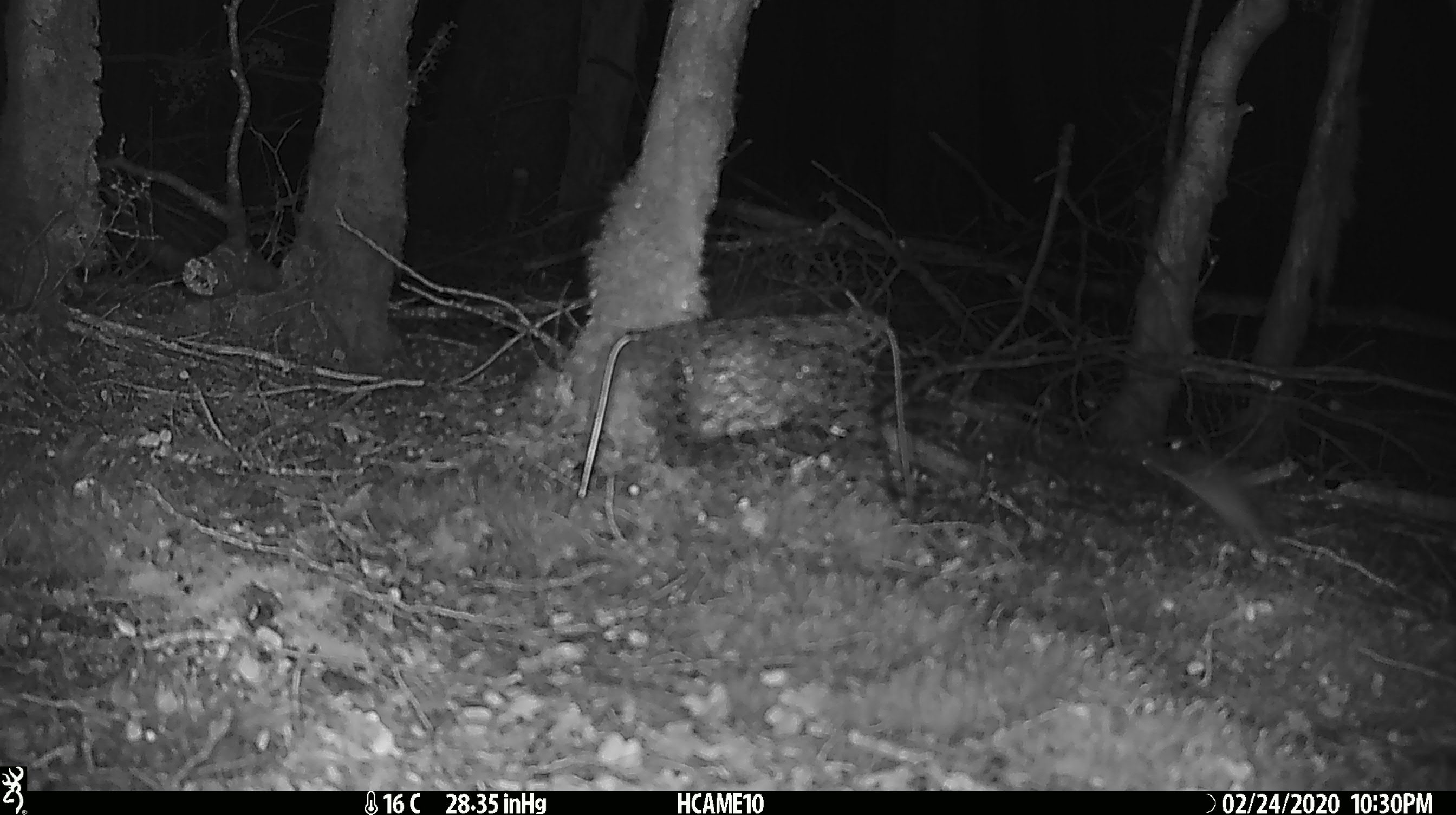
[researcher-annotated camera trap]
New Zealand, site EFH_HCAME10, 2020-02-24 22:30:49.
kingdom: Animalia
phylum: Chordata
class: Mammalia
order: Rodentia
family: Muridae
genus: Mus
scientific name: Mus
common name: mouse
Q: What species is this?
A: Mouse (Mus).